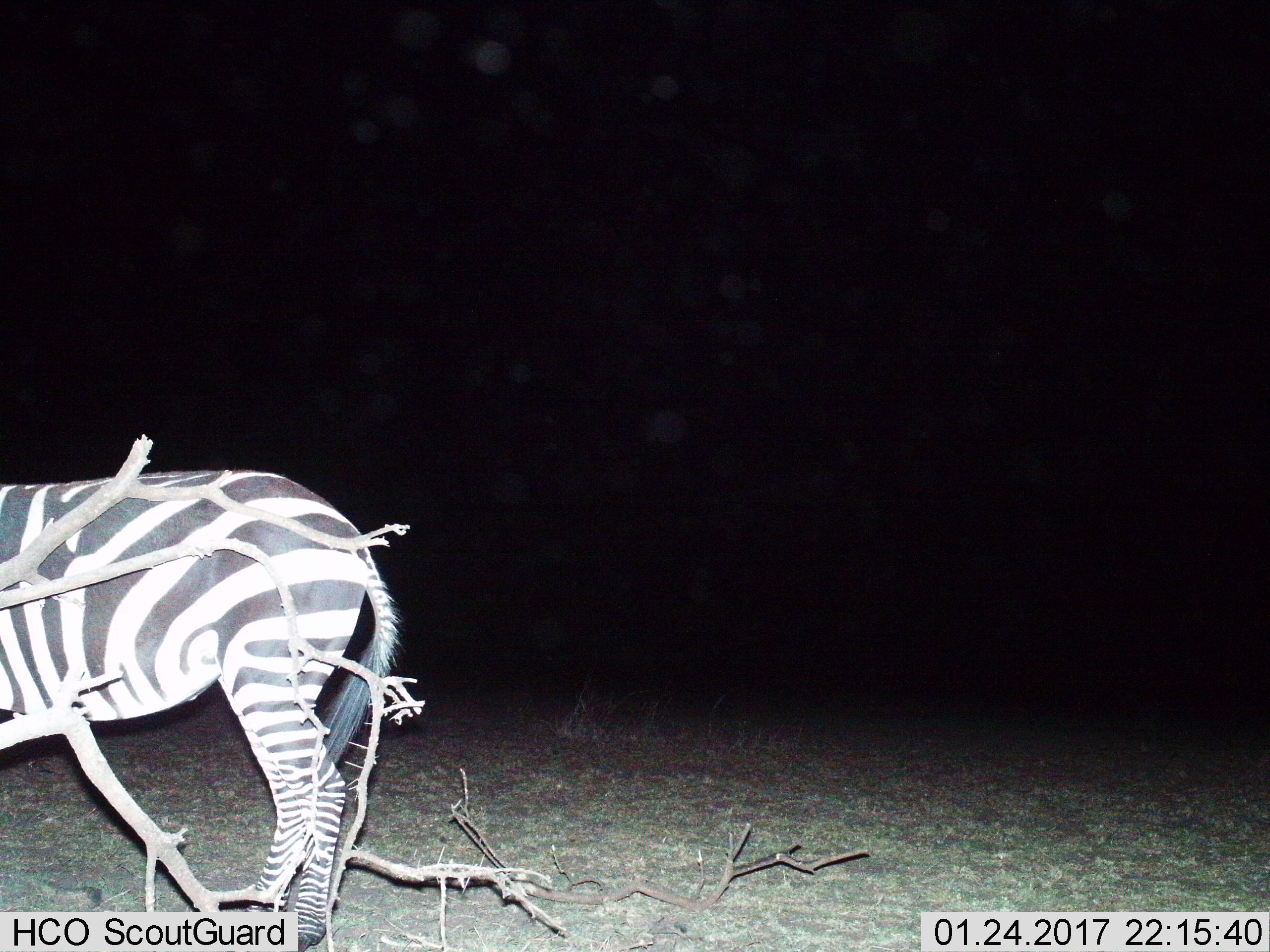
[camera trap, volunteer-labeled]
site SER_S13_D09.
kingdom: Animalia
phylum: Chordata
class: Mammalia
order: Perissodactyla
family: Equidae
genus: Equus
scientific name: Equus quagga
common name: plains zebra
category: zebraplains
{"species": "zebraplains (plains zebra) (Equus quagga)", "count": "1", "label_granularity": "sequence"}